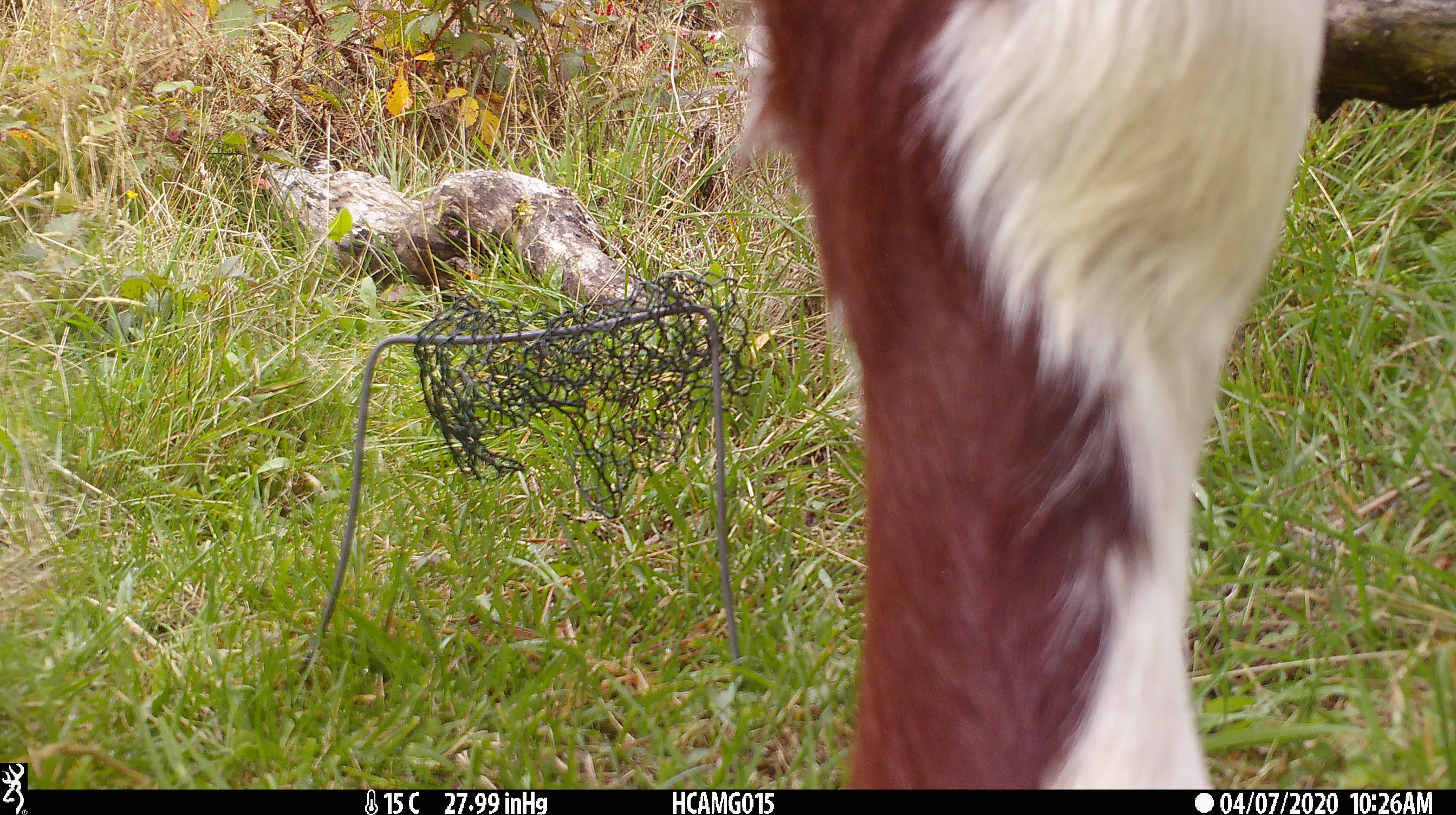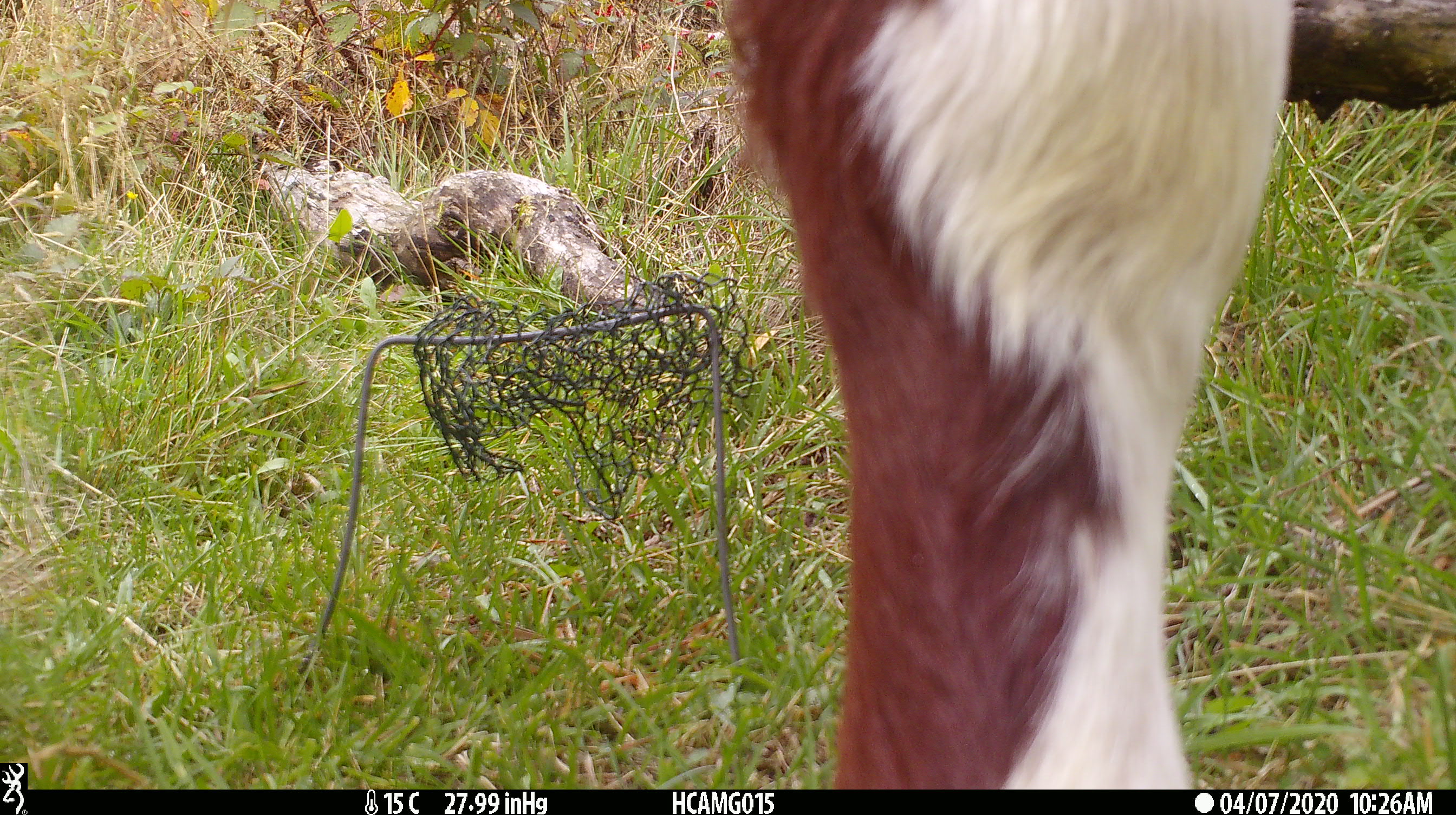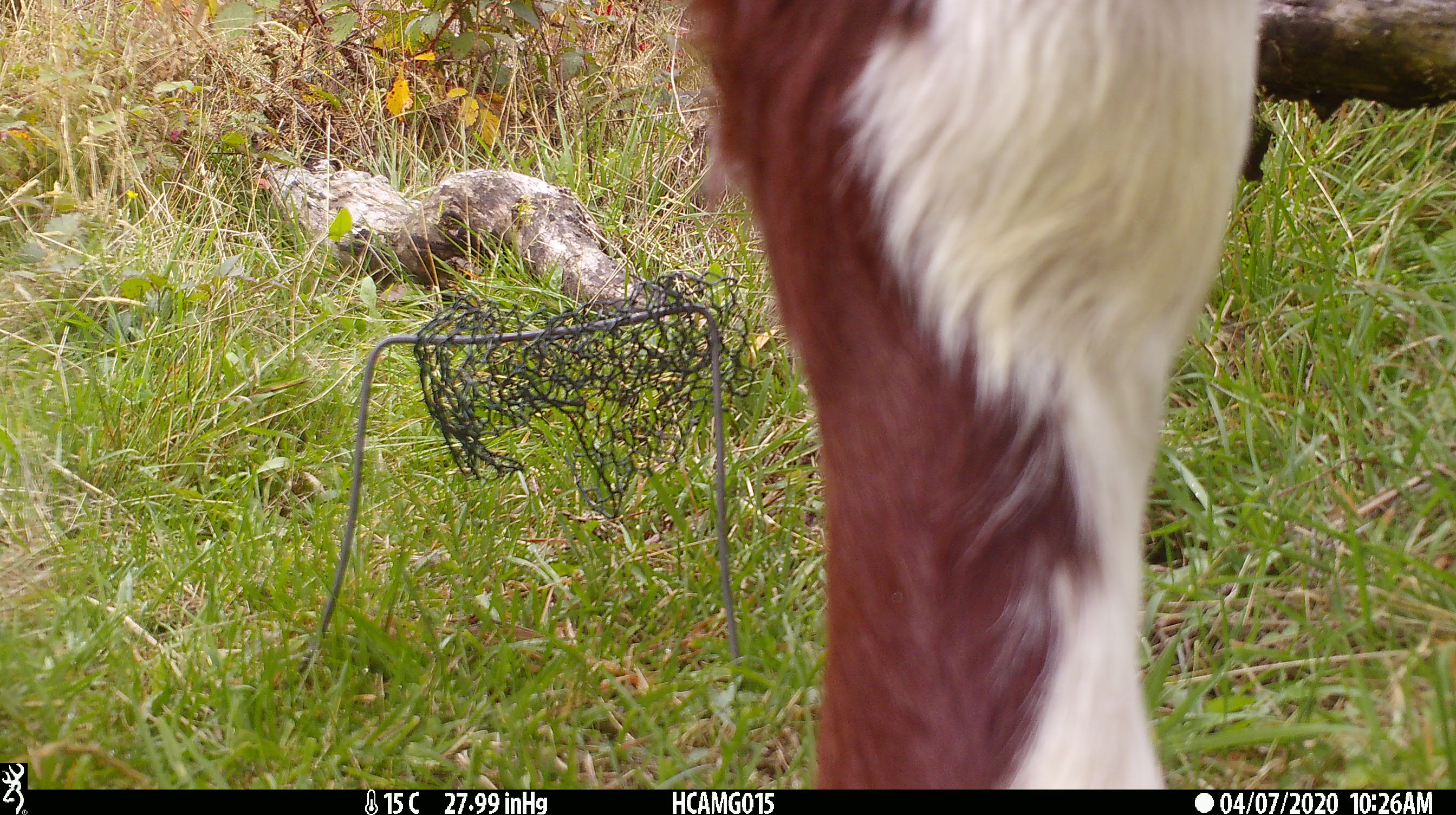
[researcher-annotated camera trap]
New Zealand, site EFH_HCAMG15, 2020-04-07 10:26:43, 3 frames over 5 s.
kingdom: Animalia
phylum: Chordata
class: Mammalia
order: Artiodactyla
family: Bovidae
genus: Bos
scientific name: Bos taurus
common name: domestic cow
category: cow